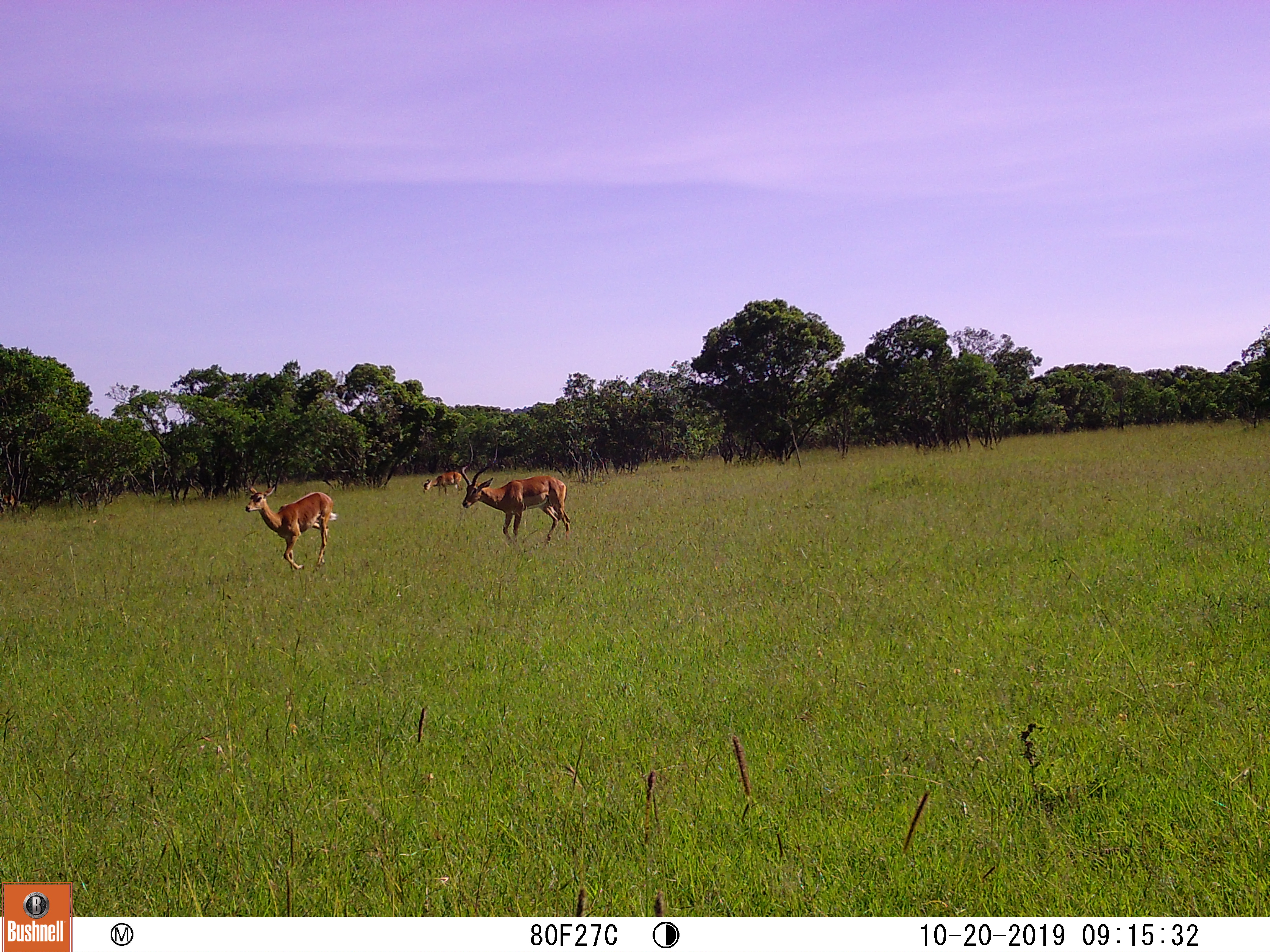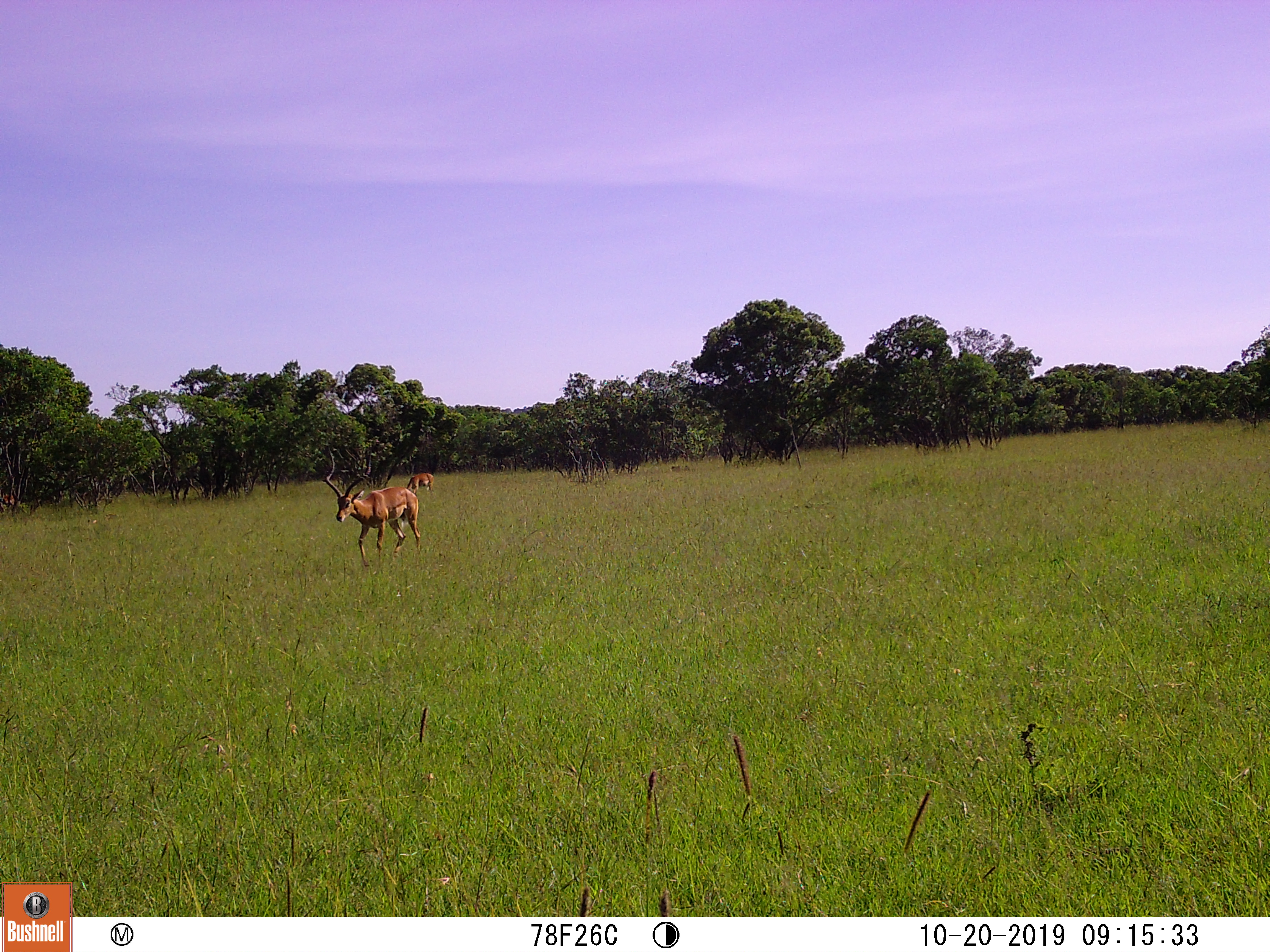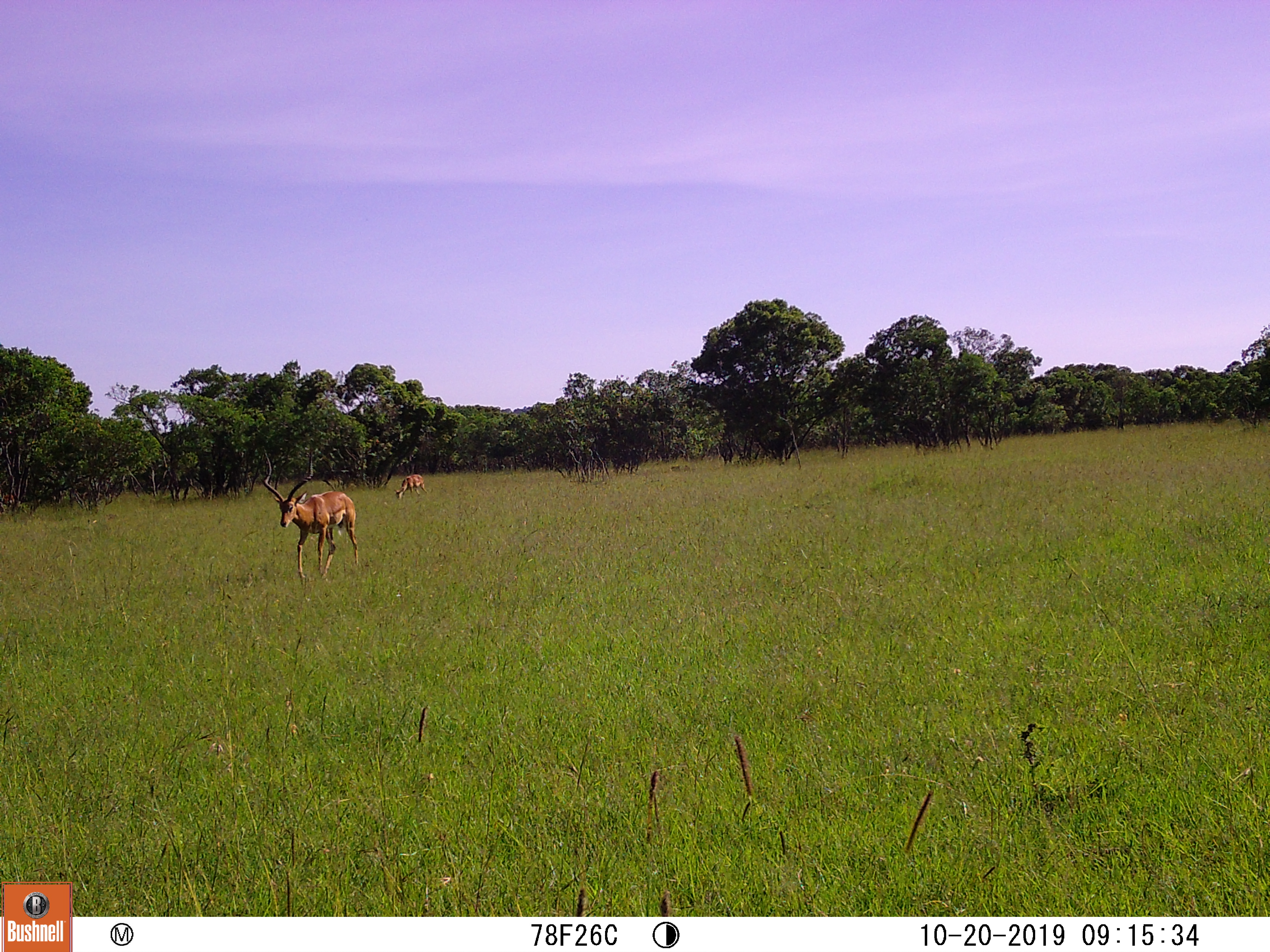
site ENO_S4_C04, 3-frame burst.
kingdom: Animalia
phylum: Chordata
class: Mammalia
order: Artiodactyla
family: Bovidae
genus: Aepyceros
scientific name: Aepyceros melampus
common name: impala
Impala (Aepyceros melampus), count 3. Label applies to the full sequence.